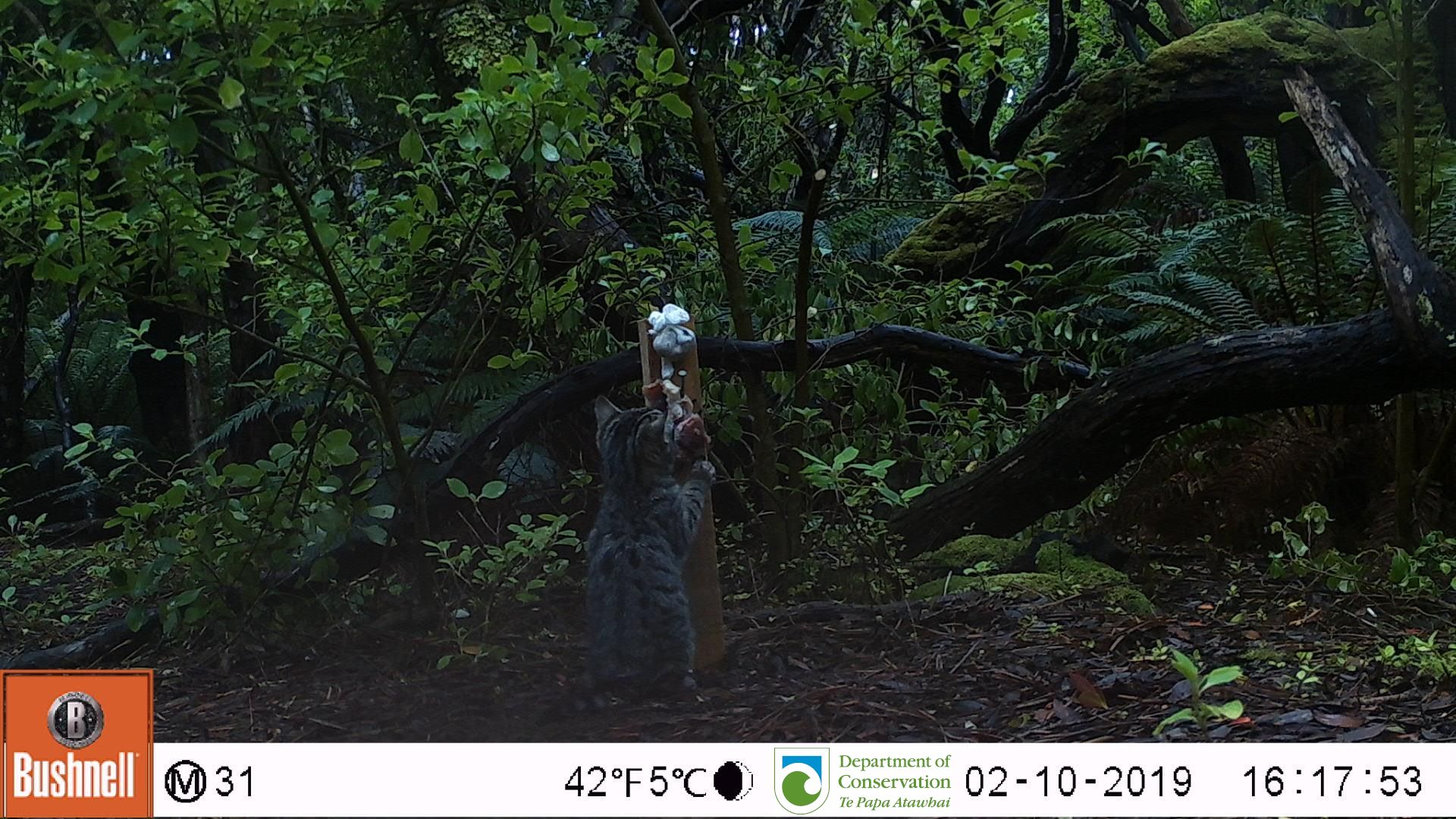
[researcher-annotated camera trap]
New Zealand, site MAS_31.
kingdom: Animalia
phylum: Chordata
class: Mammalia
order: Carnivora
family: Felidae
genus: Felis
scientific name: Felis catus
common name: domestic cat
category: cat